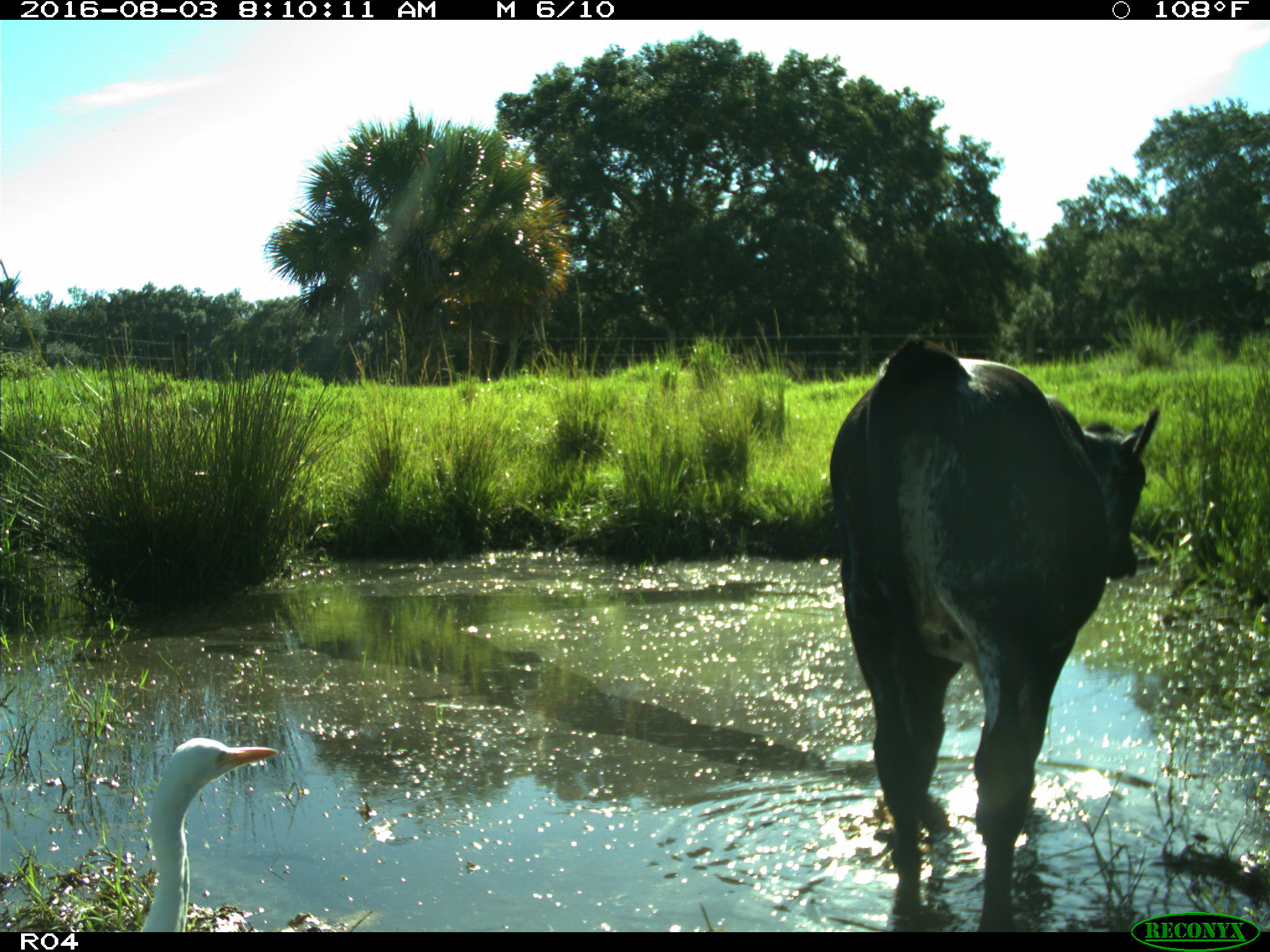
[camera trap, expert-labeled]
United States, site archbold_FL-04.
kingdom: Animalia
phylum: Chordata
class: Mammalia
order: Artiodactyla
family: Bovidae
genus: Bos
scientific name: Bos taurus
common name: domestic cow